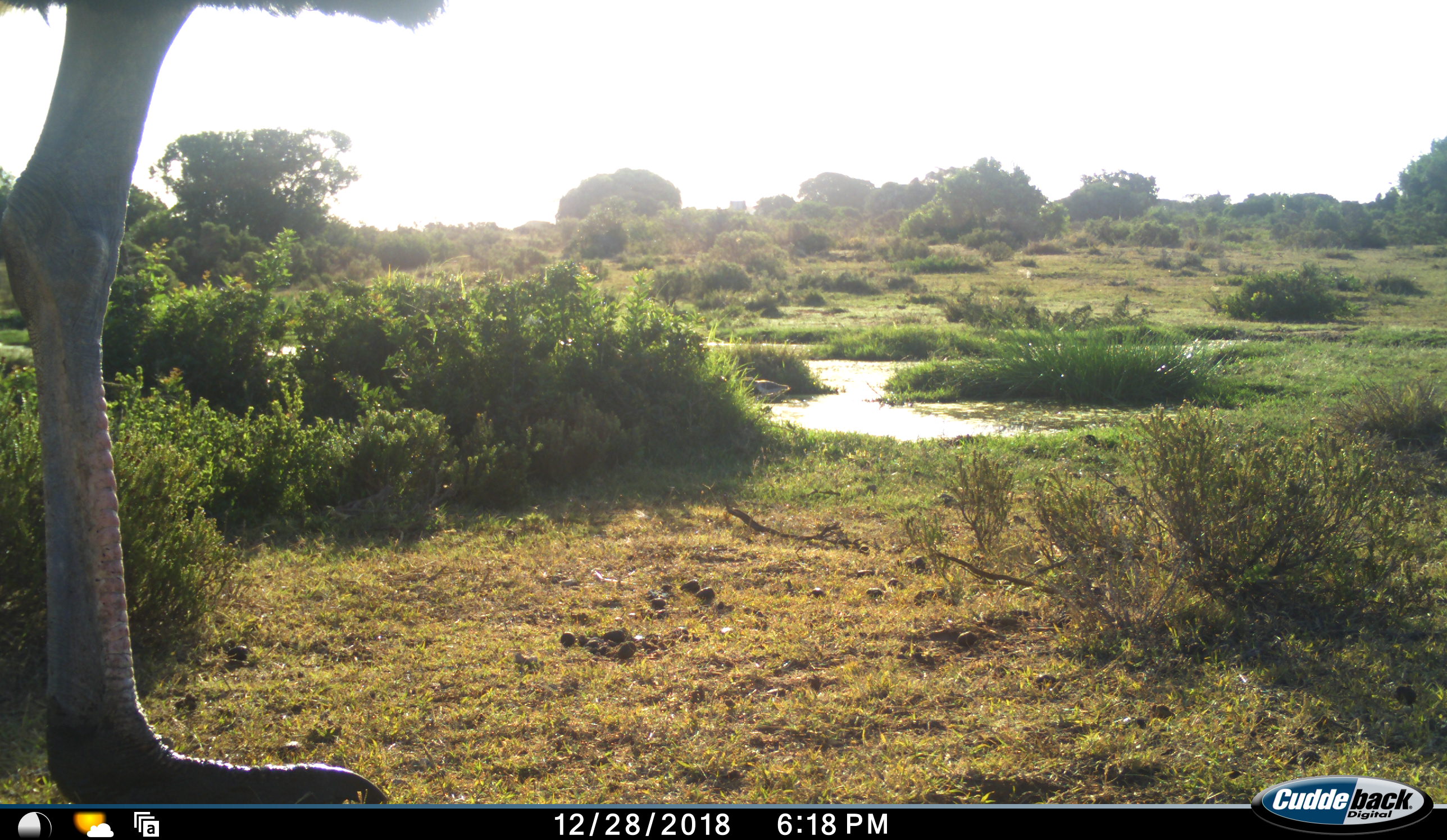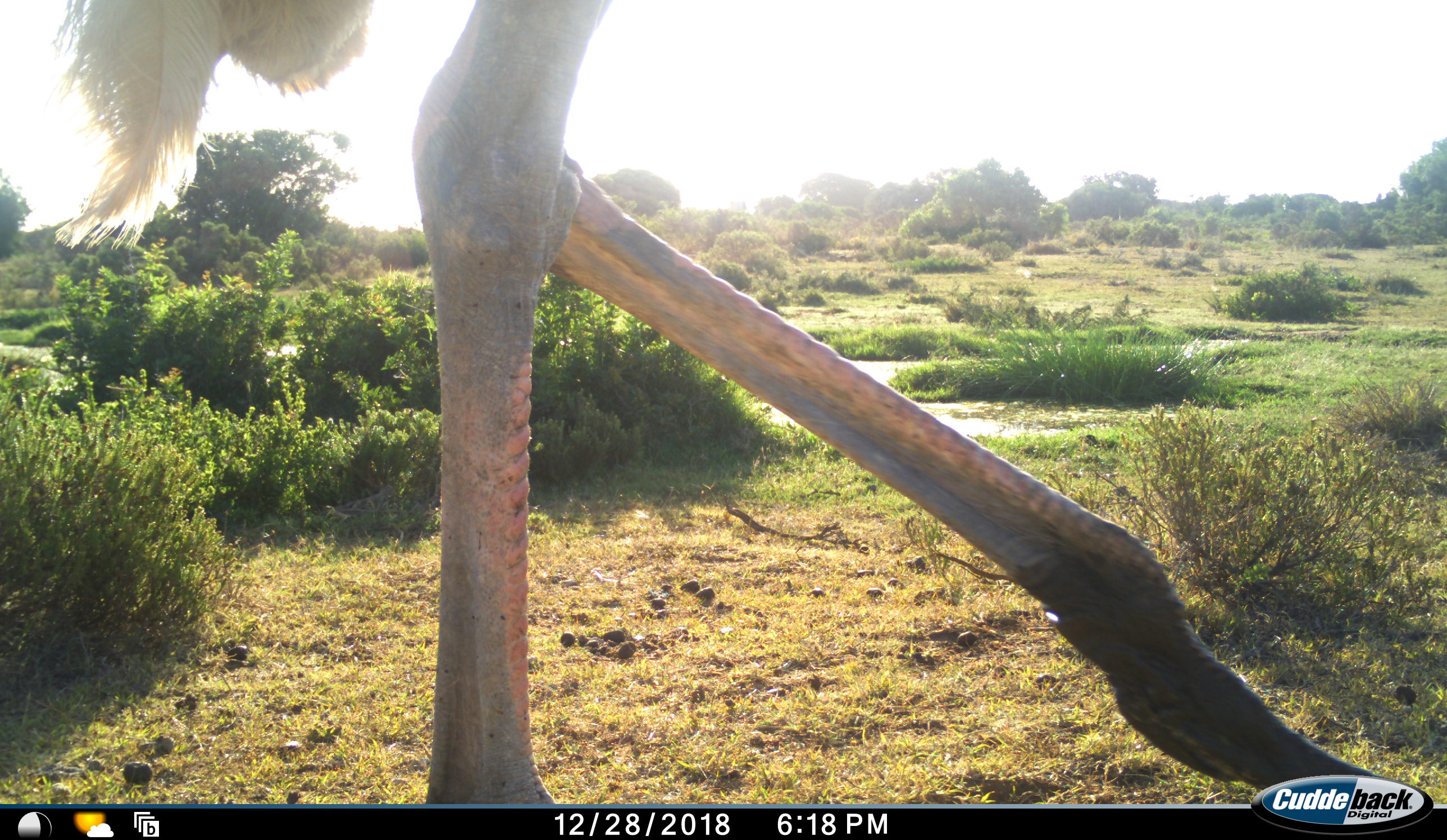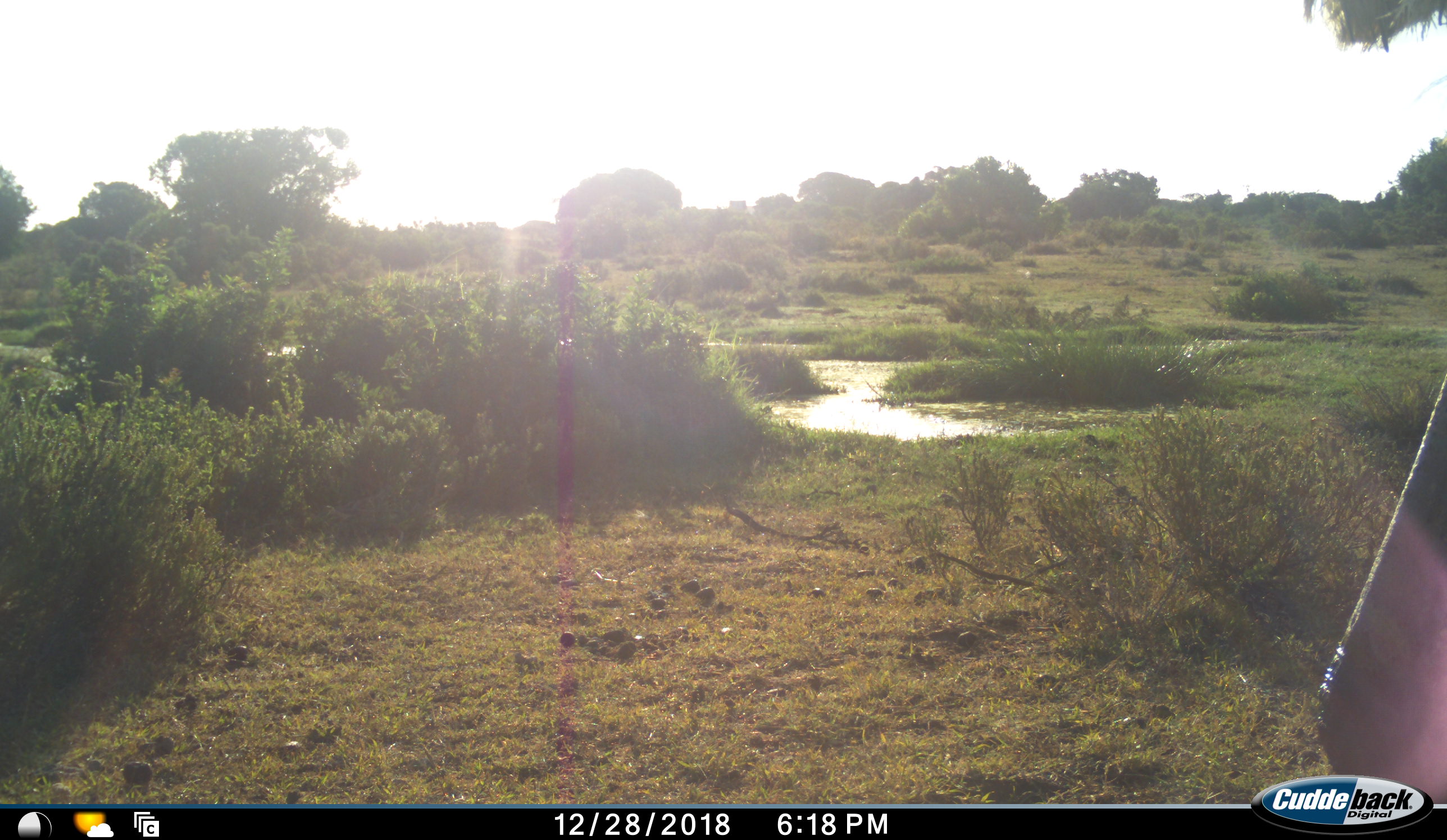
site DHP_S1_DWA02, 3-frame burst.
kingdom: Animalia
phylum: Chordata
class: Aves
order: Struthioniformes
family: Struthionidae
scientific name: Struthionidae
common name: ostrich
Ostrich (Struthionidae), count 1. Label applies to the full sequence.